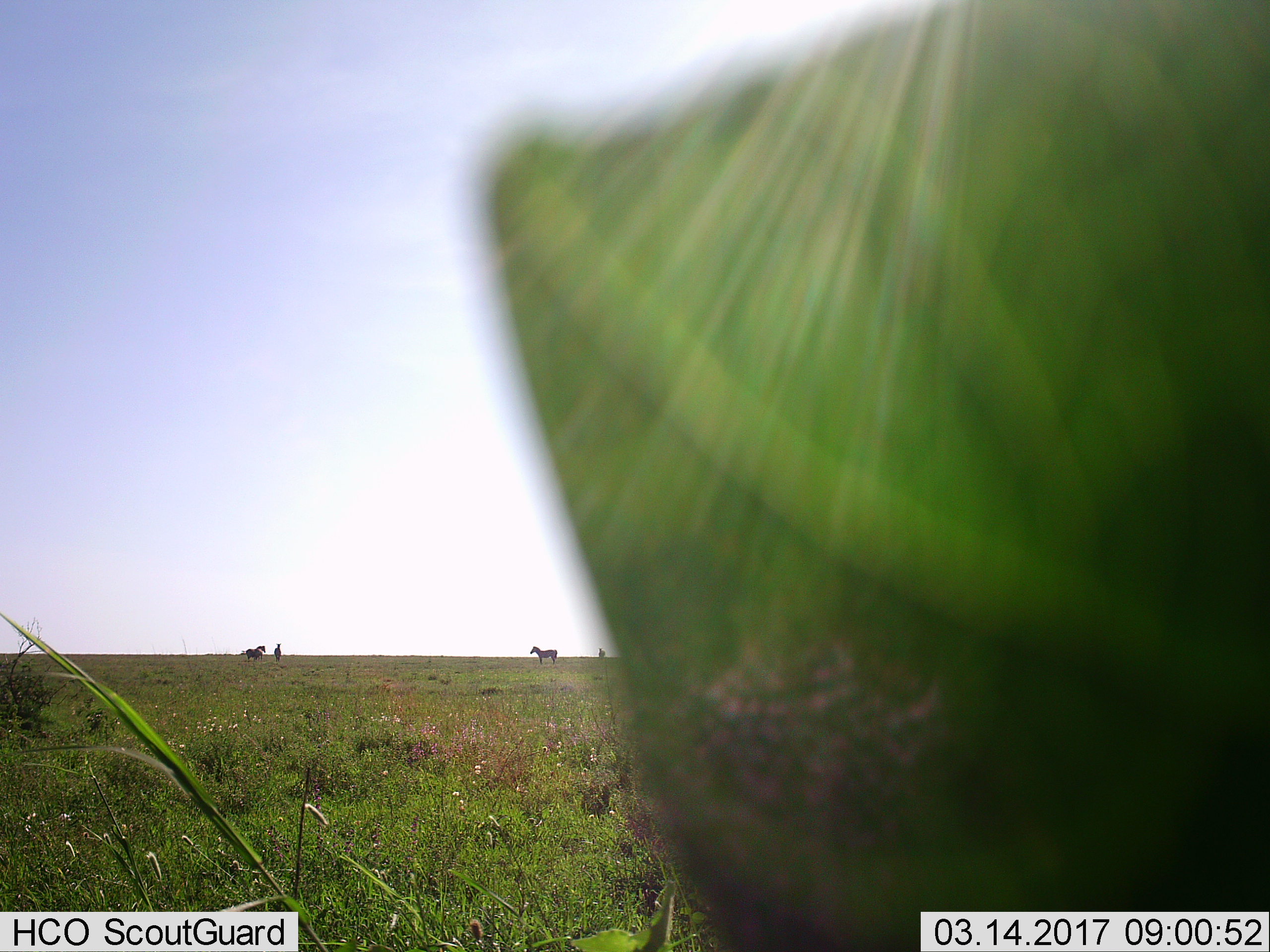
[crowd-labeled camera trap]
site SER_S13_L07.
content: unidentified animal